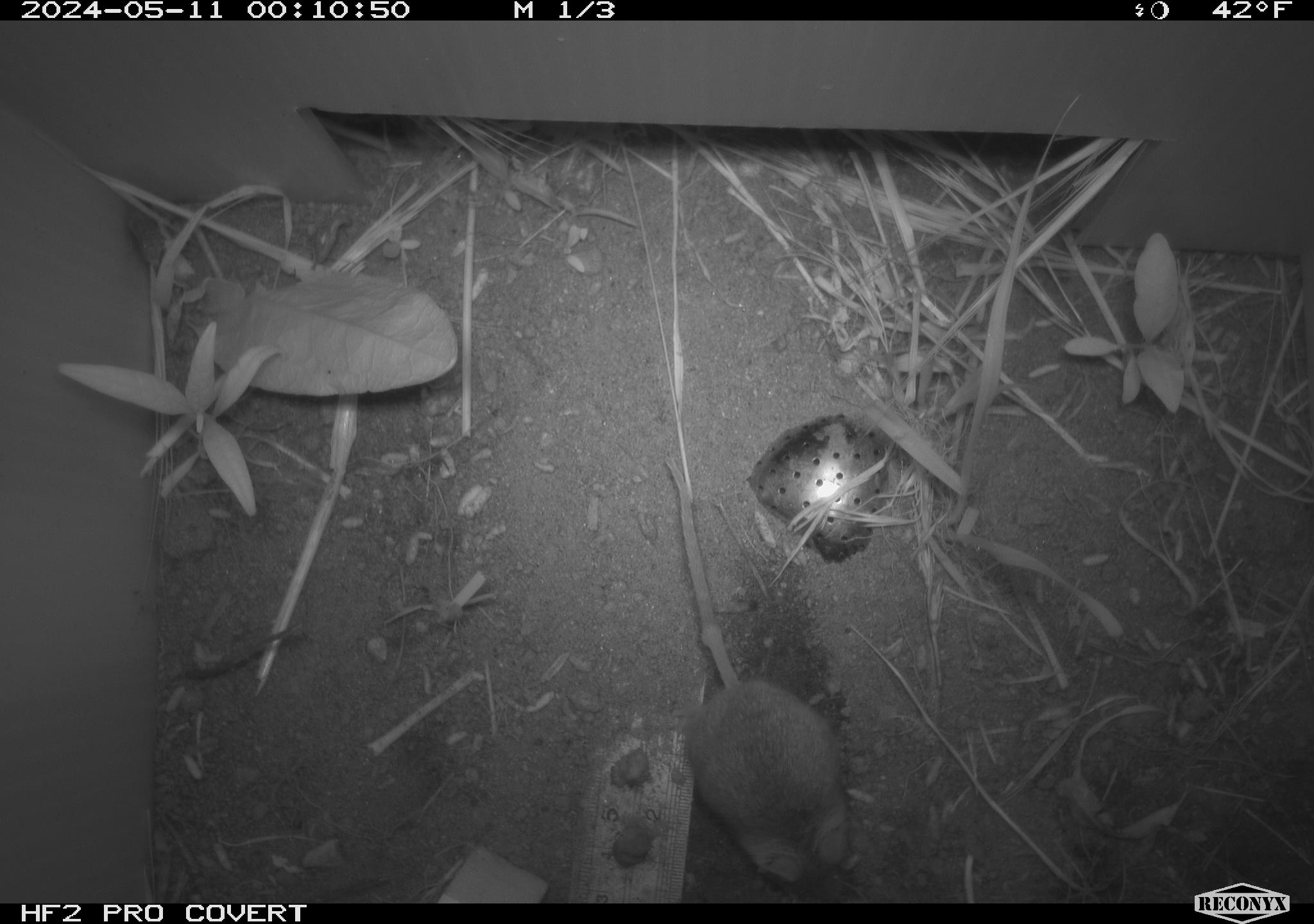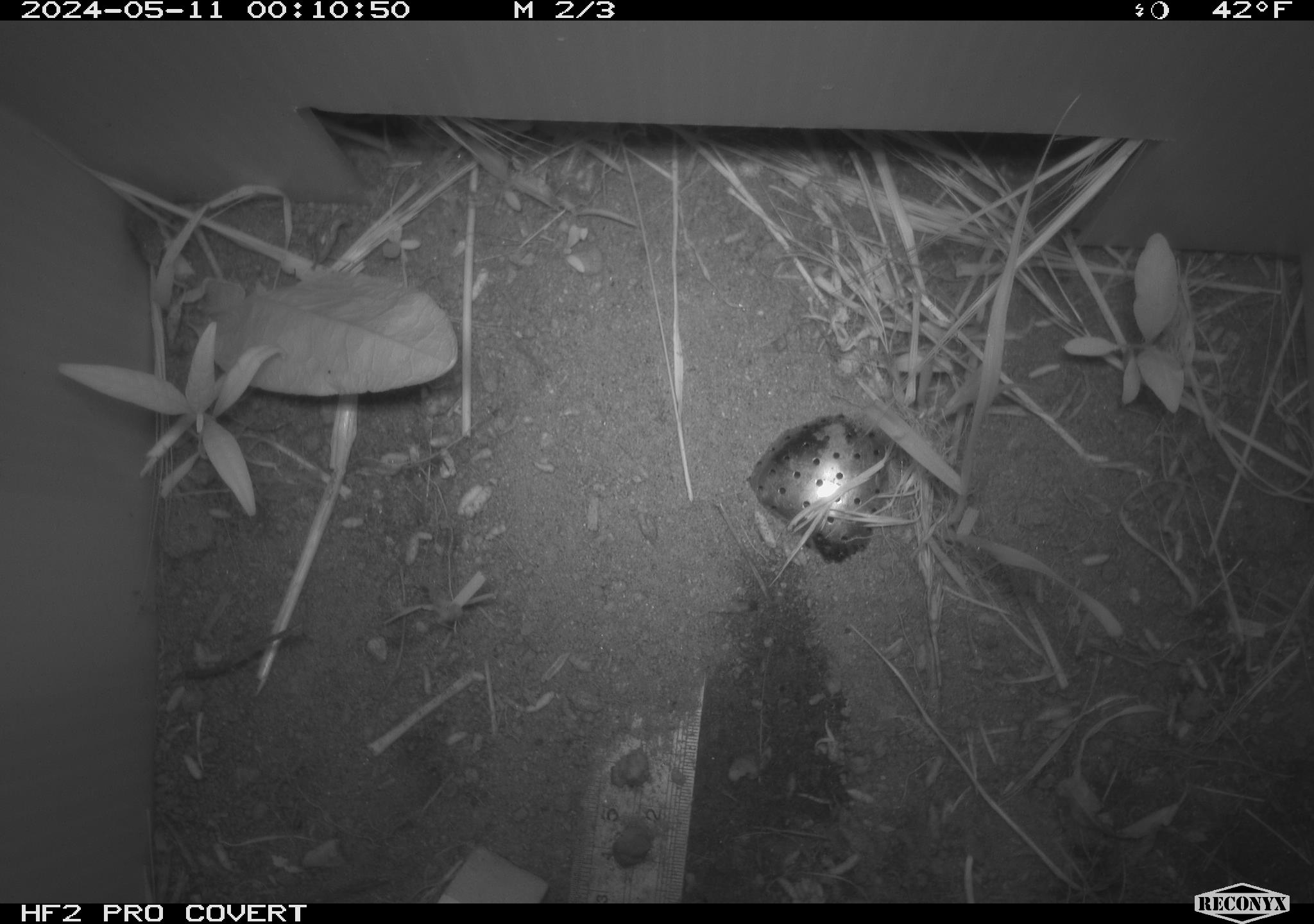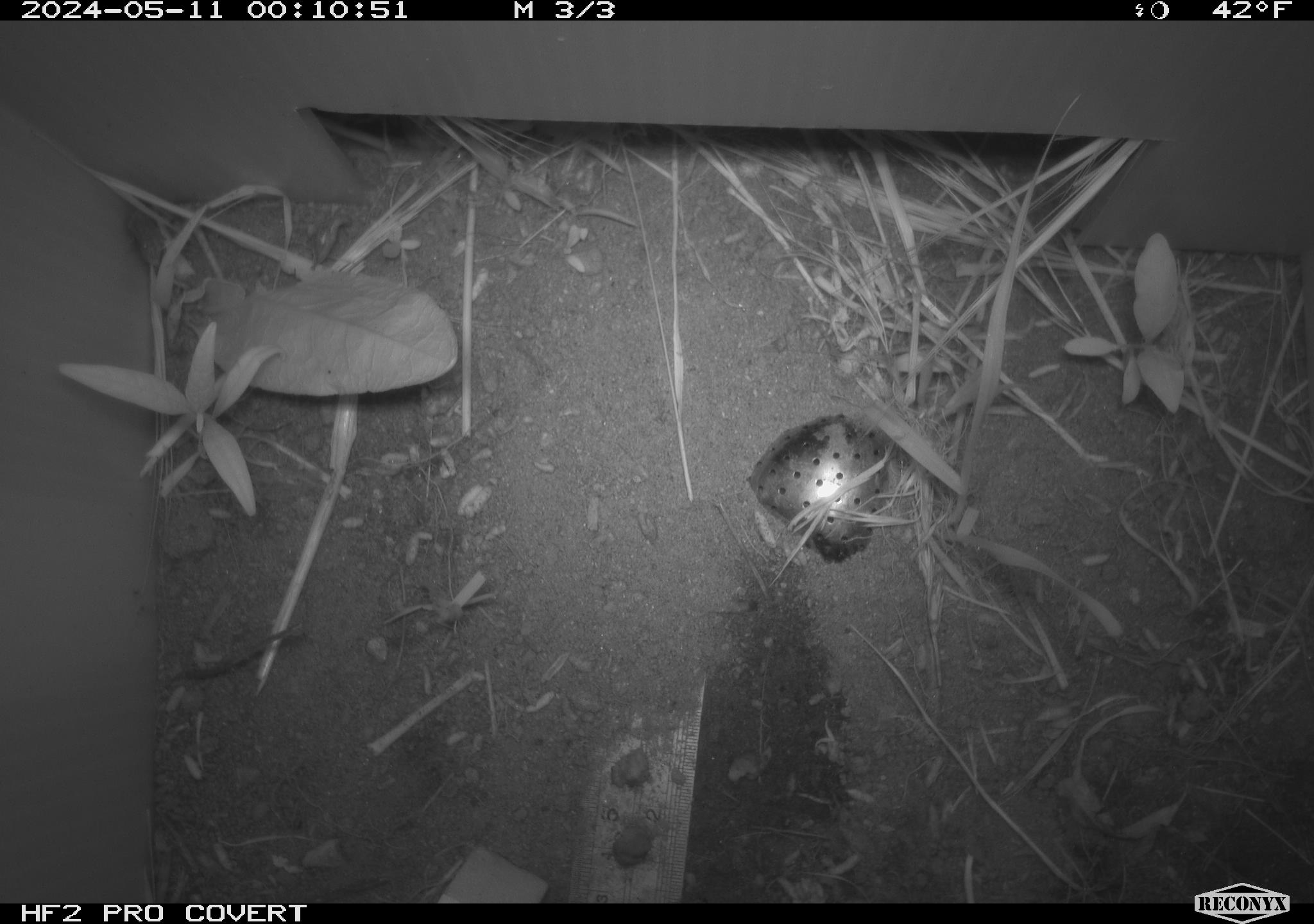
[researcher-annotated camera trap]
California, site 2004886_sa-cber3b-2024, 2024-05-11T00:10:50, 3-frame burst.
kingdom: Animalia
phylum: Chordata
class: Mammalia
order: Rodentia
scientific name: Rodentia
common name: mouse species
Mouse species (Rodentia).